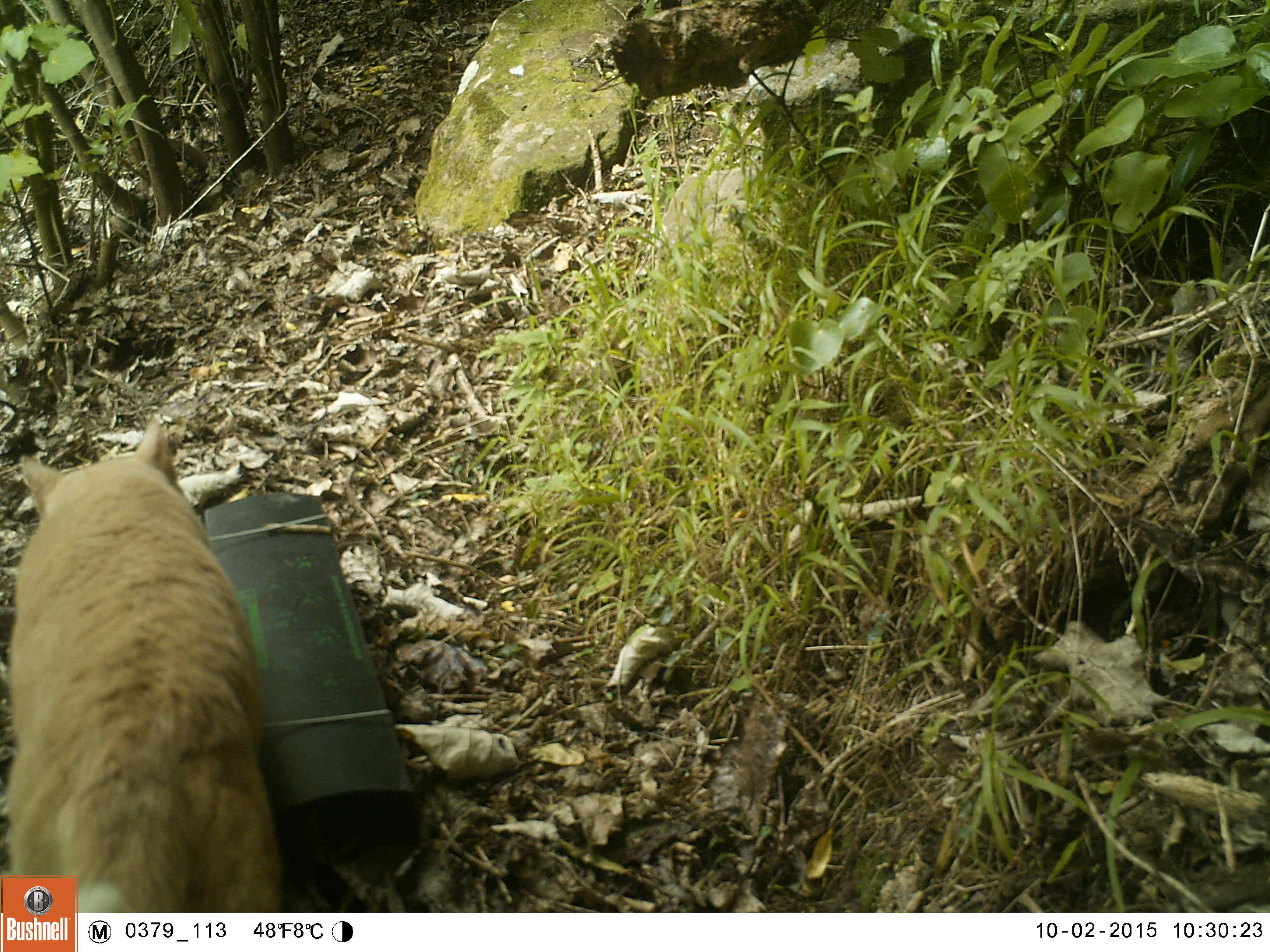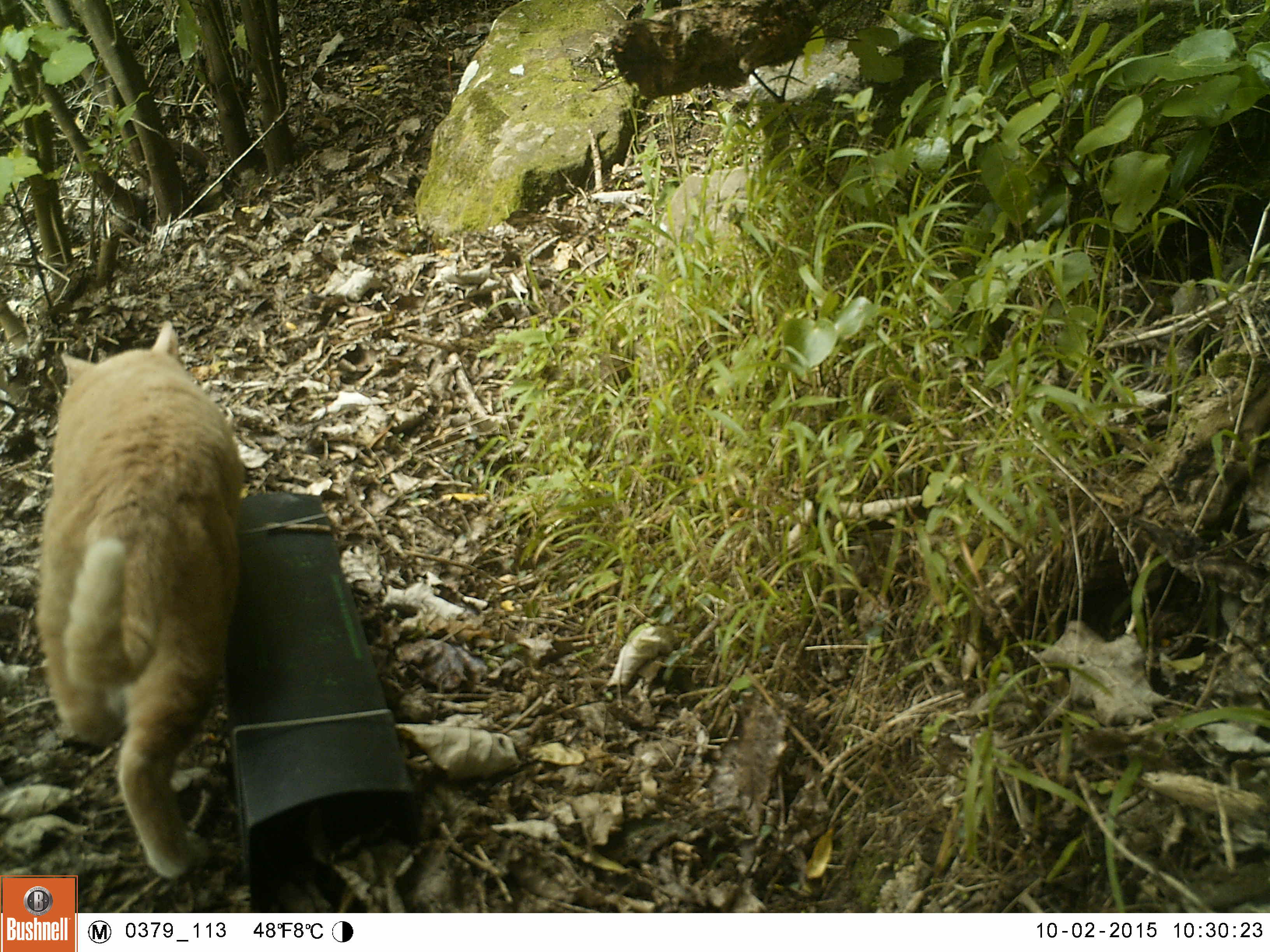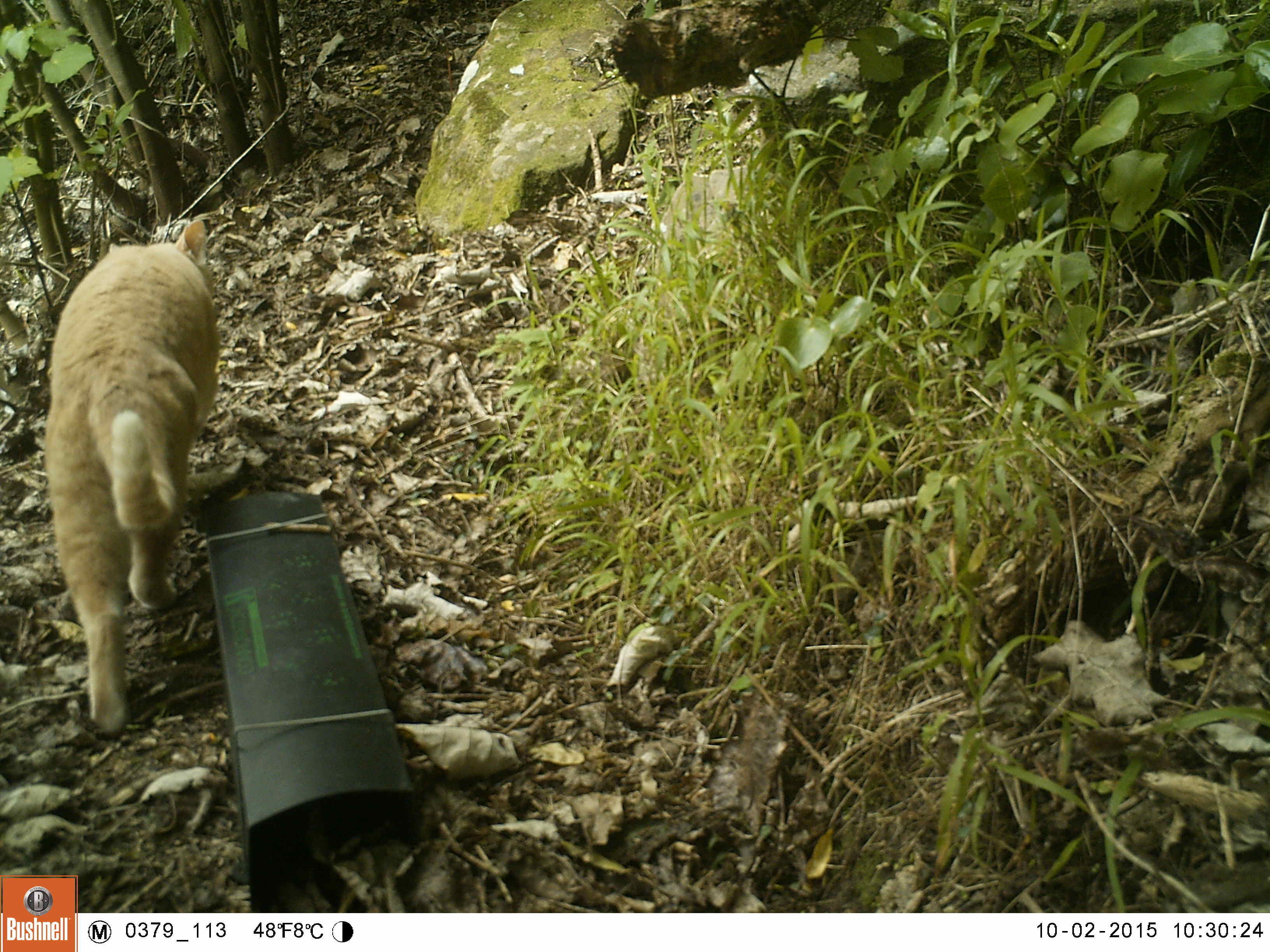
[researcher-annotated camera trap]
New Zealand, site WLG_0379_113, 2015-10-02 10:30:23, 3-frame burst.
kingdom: Animalia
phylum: Chordata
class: Mammalia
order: Carnivora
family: Felidae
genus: Felis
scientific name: Felis catus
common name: domestic cat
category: cat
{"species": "cat (domestic cat) (Felis catus)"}